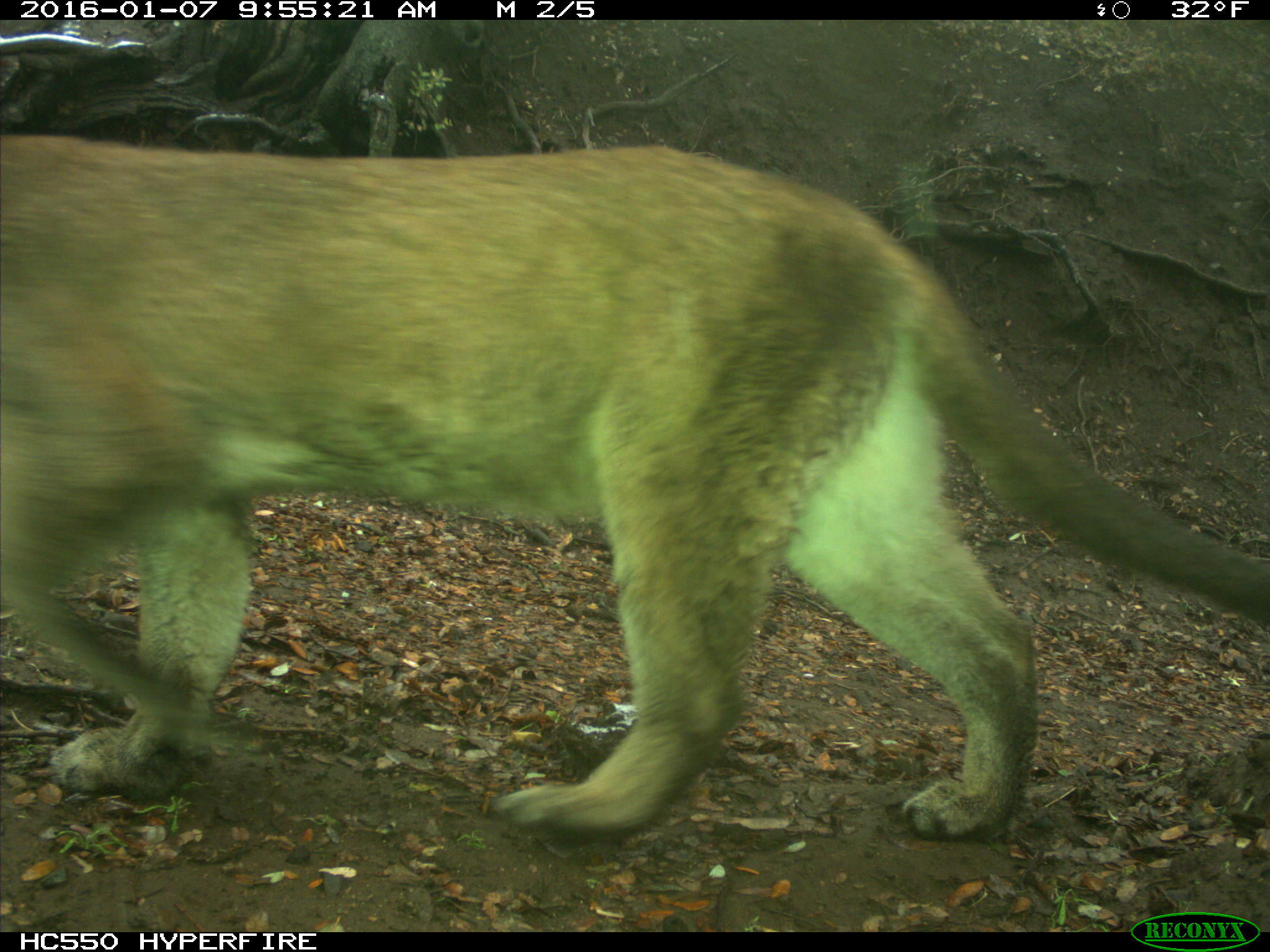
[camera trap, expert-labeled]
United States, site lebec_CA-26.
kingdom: Animalia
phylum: Chordata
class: Mammalia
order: Carnivora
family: Felidae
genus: Puma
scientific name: Puma concolor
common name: mountain lion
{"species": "Puma concolor (mountain lion)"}